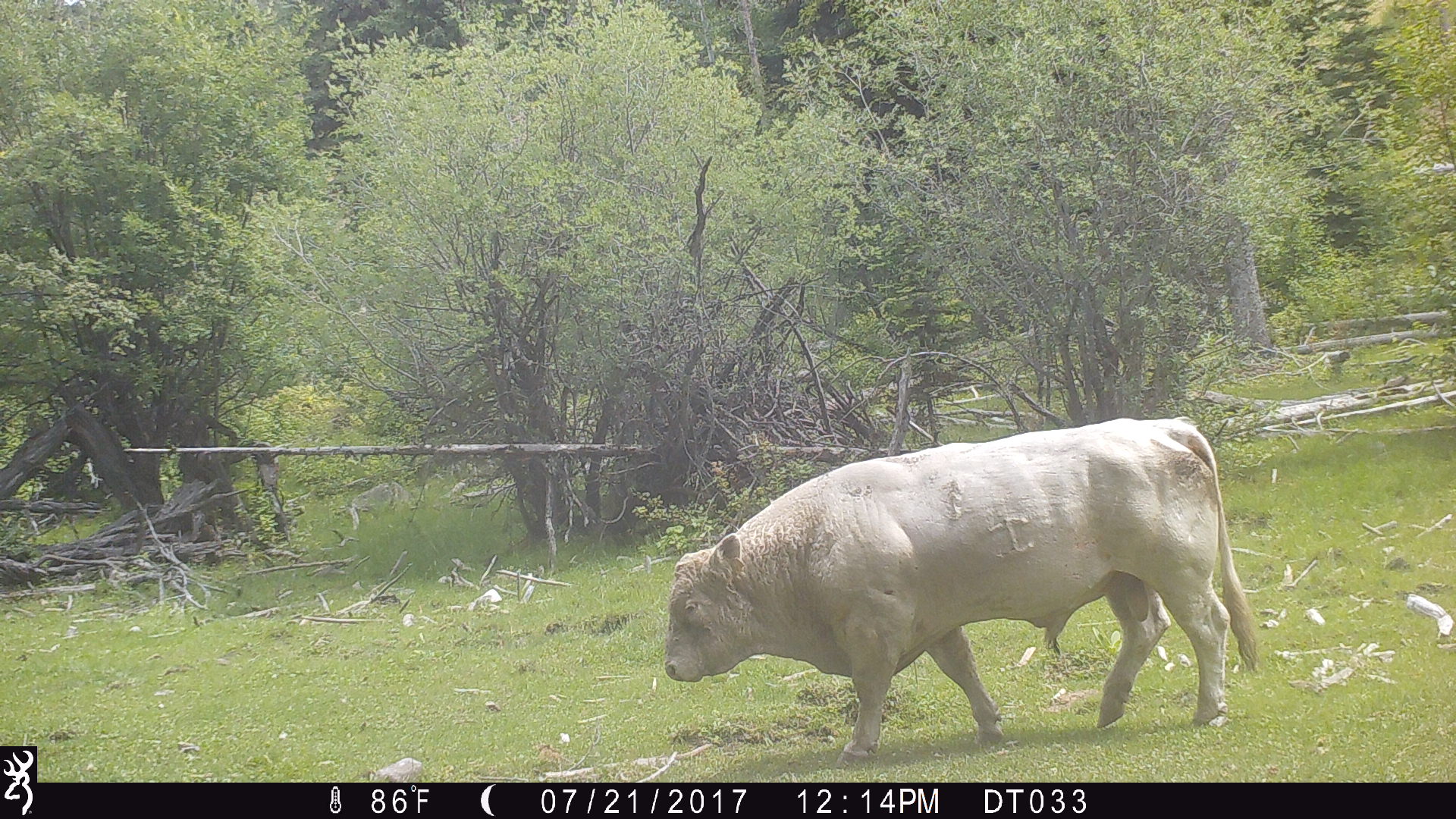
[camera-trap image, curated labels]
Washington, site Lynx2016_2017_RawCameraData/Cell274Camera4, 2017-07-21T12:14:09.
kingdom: Animalia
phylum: Chordata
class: Mammalia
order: Artiodactyla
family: Bovidae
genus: Bos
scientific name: Bos taurus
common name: domestic cattle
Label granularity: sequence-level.